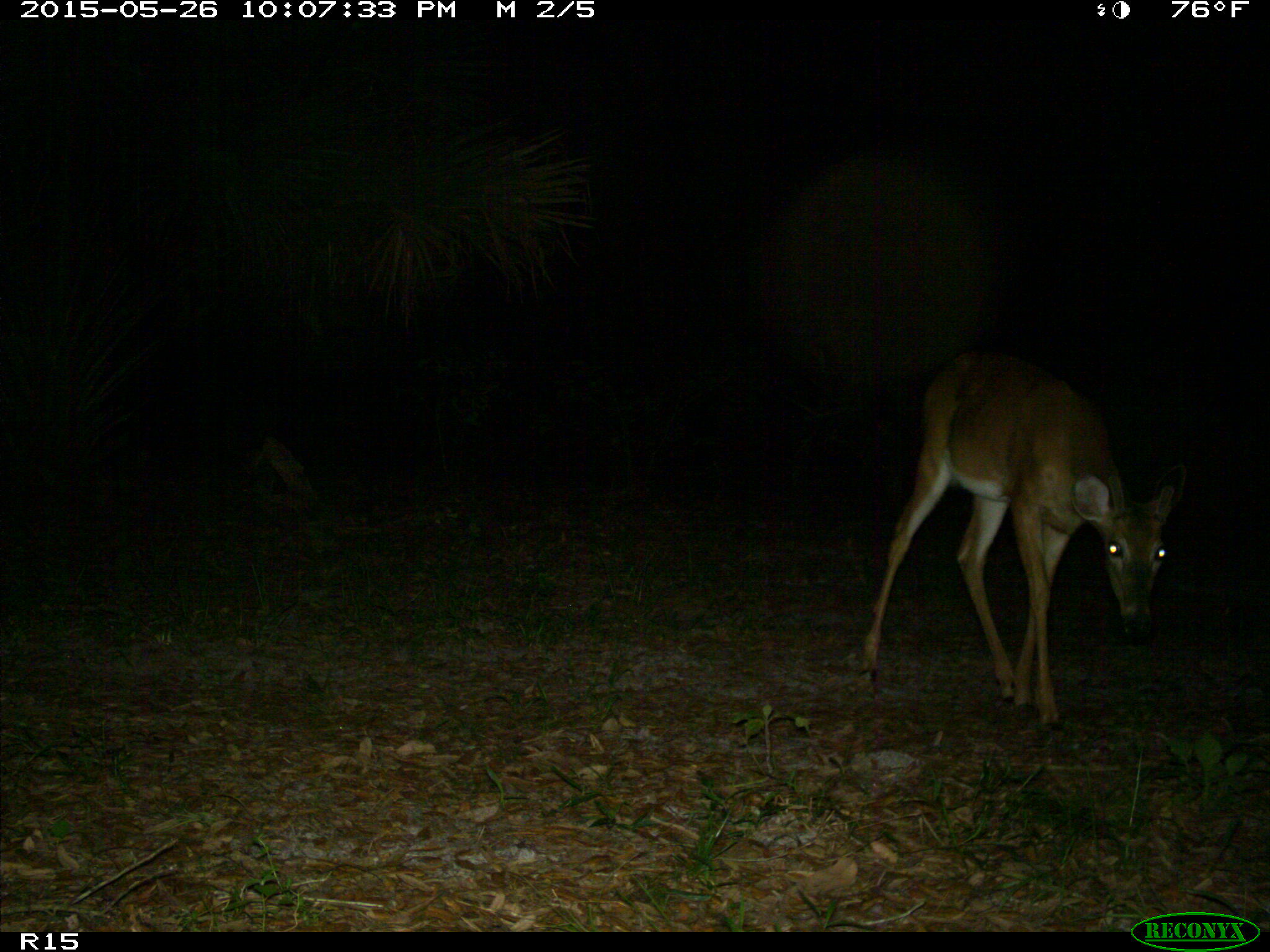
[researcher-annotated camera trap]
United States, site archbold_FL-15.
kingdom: Animalia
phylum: Chordata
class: Mammalia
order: Artiodactyla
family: Cervidae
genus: Odocoileus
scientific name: Odocoileus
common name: deer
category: unidentified deer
Unidentified deer (deer) (Odocoileus).